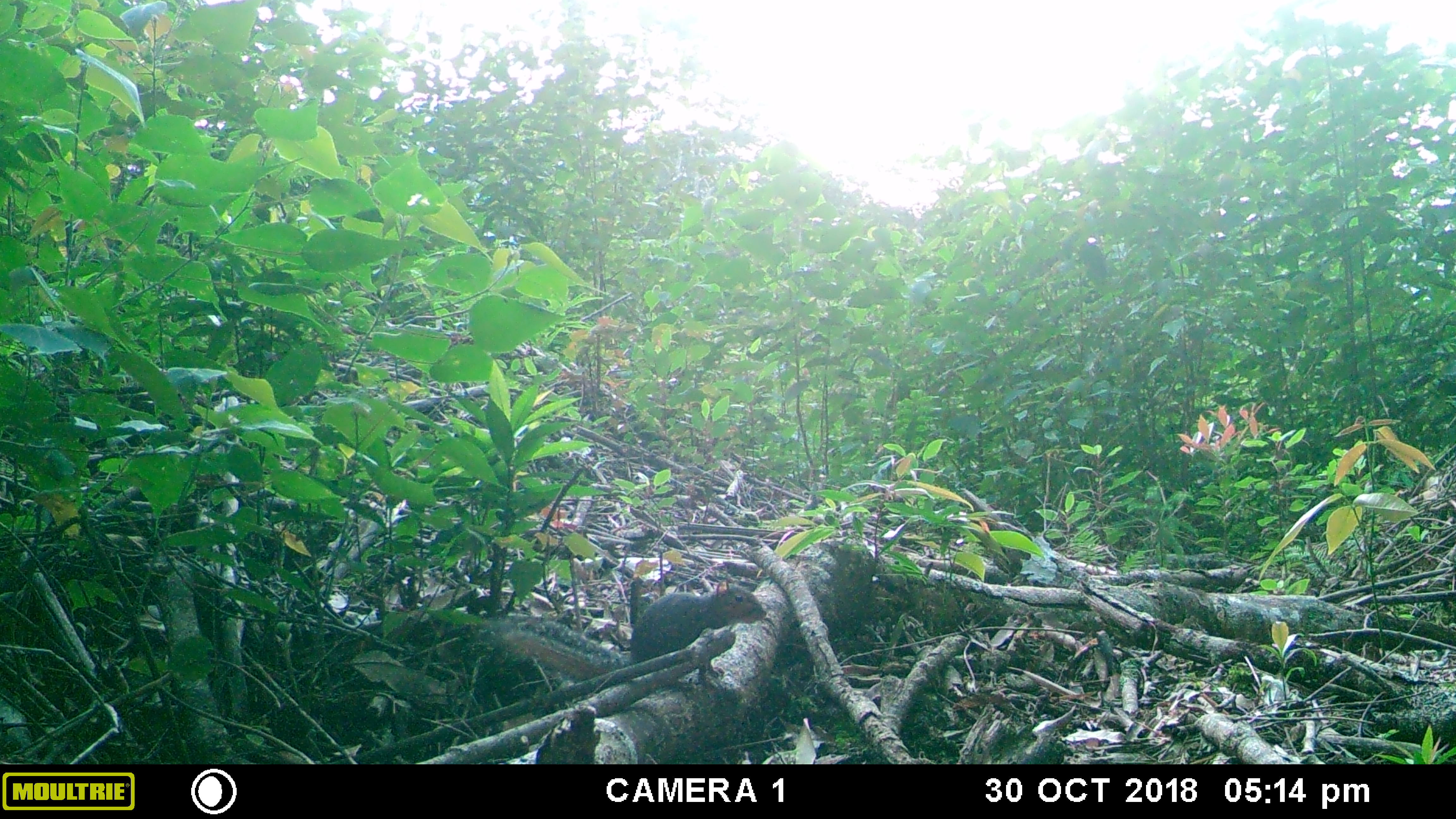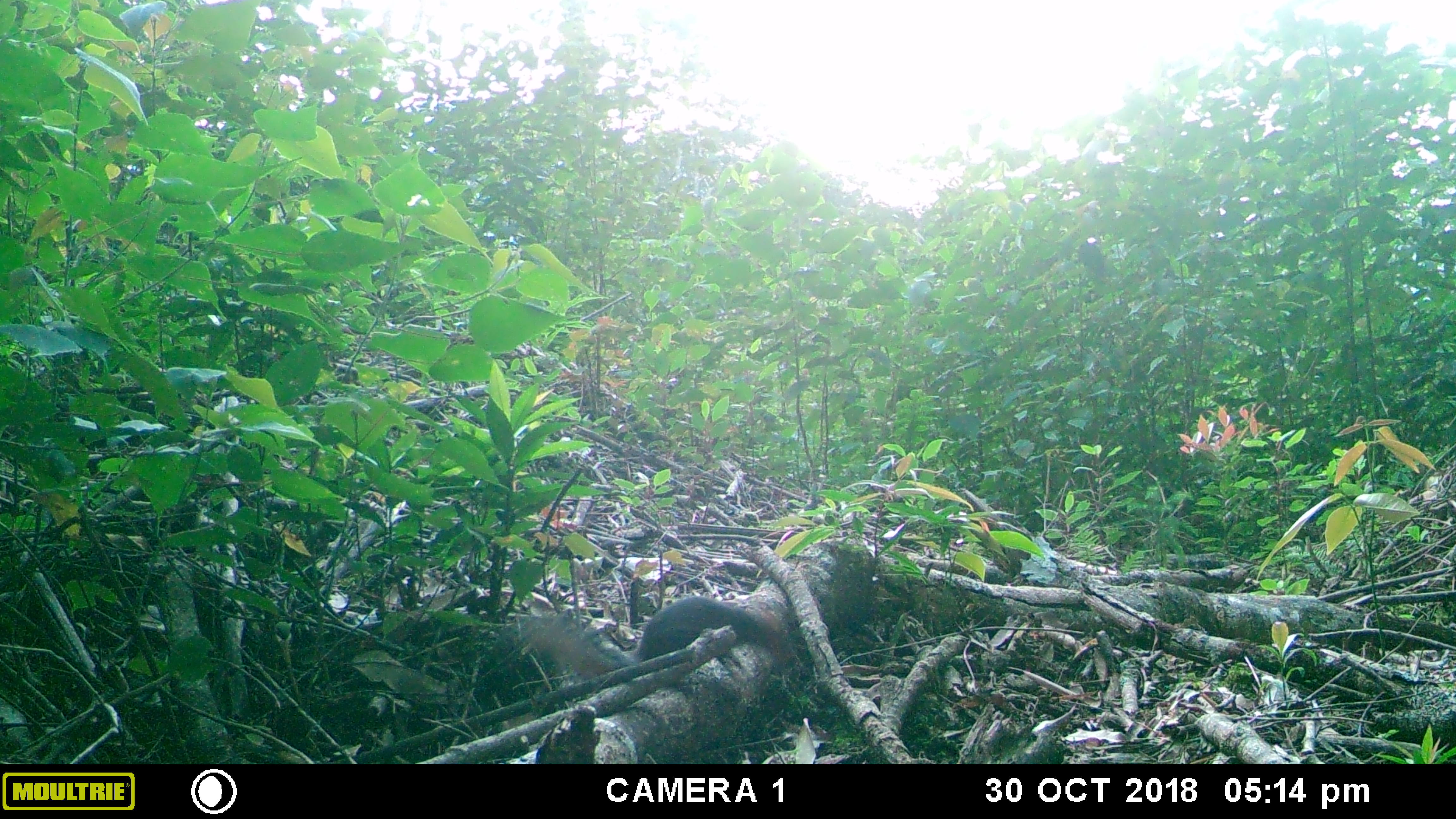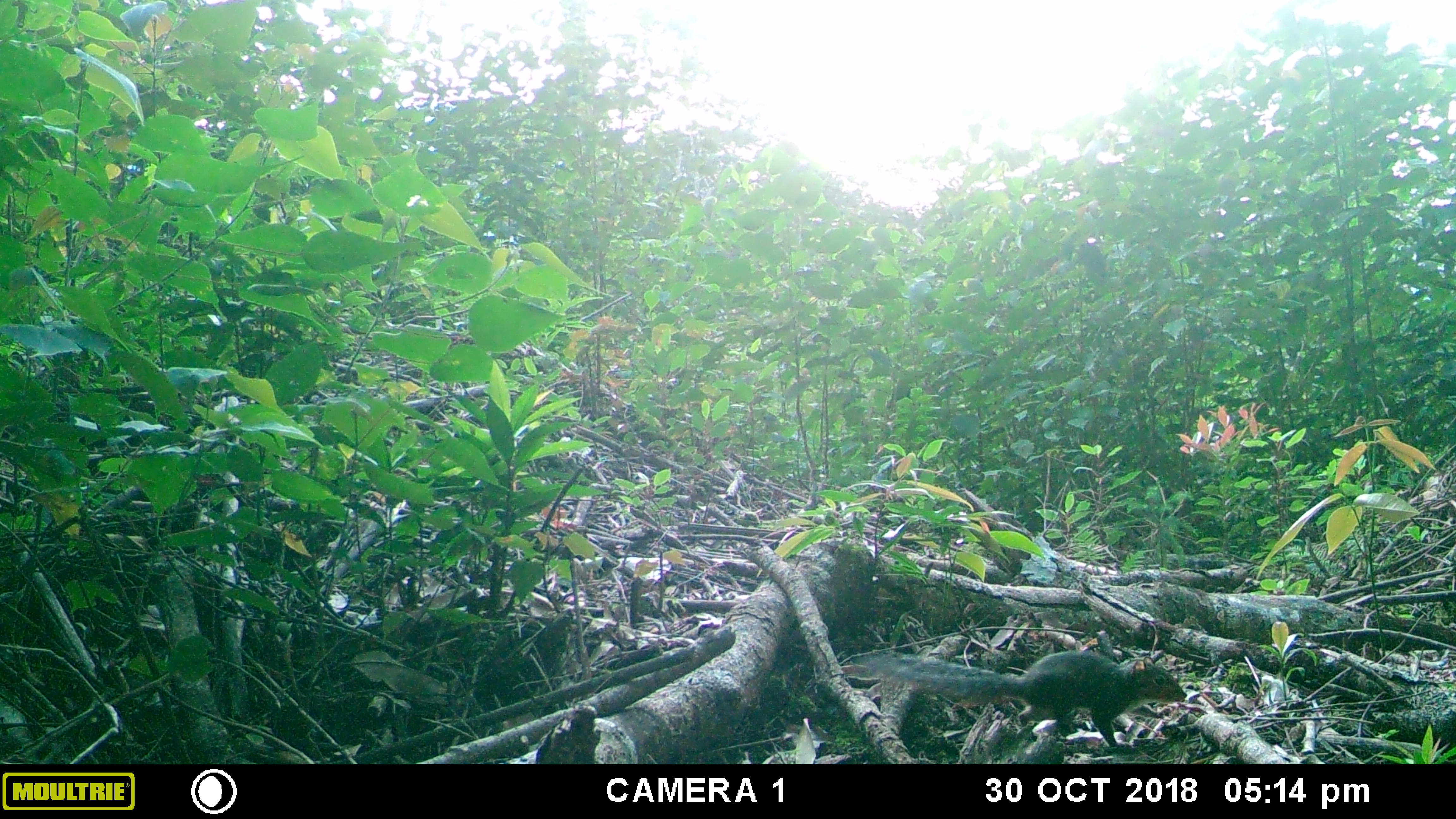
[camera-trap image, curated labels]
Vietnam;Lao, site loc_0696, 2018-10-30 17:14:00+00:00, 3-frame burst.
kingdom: Animalia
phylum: Chordata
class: Mammalia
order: Rodentia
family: Sciuridae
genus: Dremomys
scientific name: Dremomys rufigenis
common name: red-cheeked squirrel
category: red cheeked squirrel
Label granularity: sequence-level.